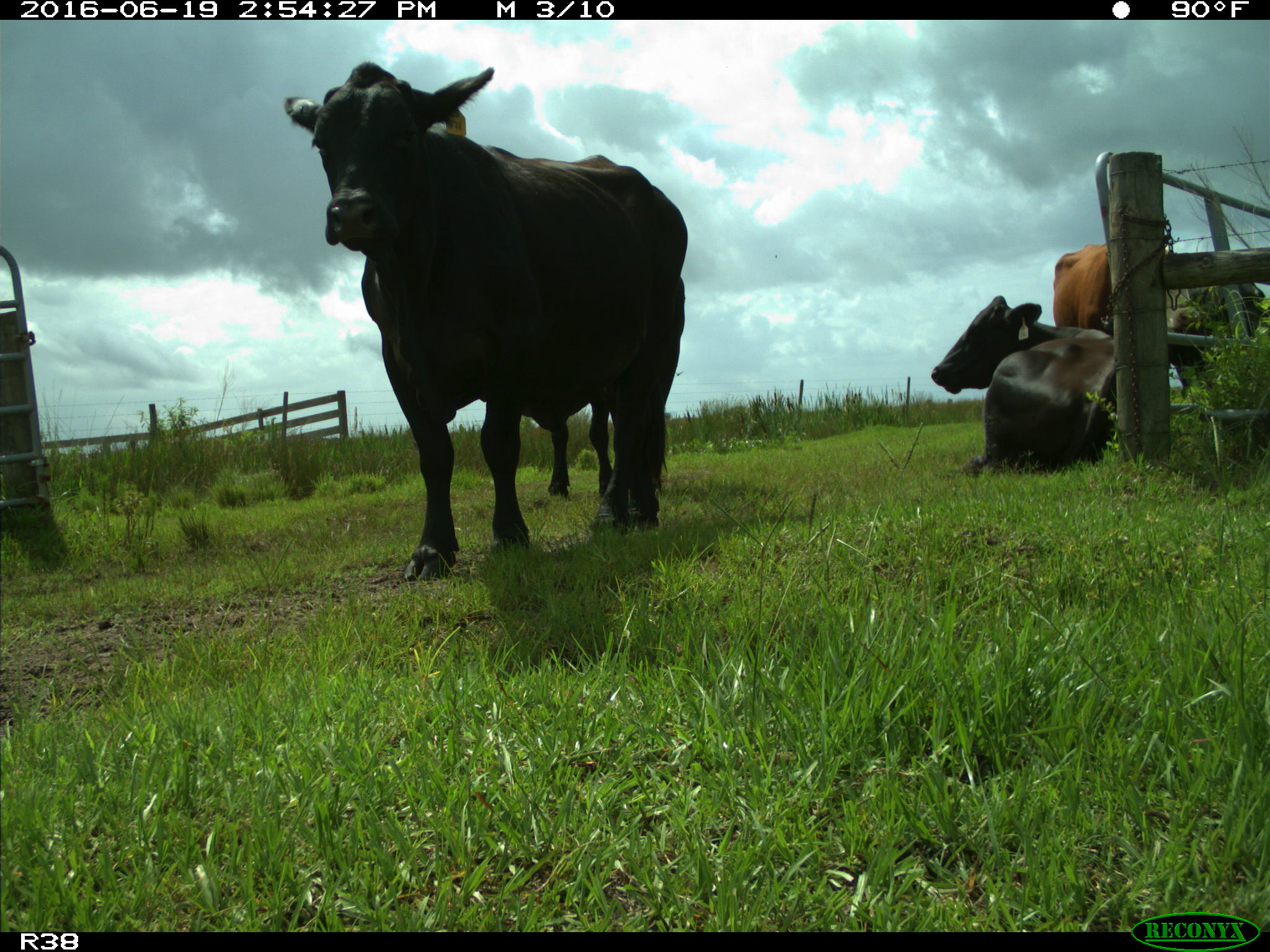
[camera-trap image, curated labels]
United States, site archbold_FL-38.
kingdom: Animalia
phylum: Chordata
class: Mammalia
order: Artiodactyla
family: Bovidae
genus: Bos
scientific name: Bos taurus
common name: domestic cow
Bos taurus (domestic cow).